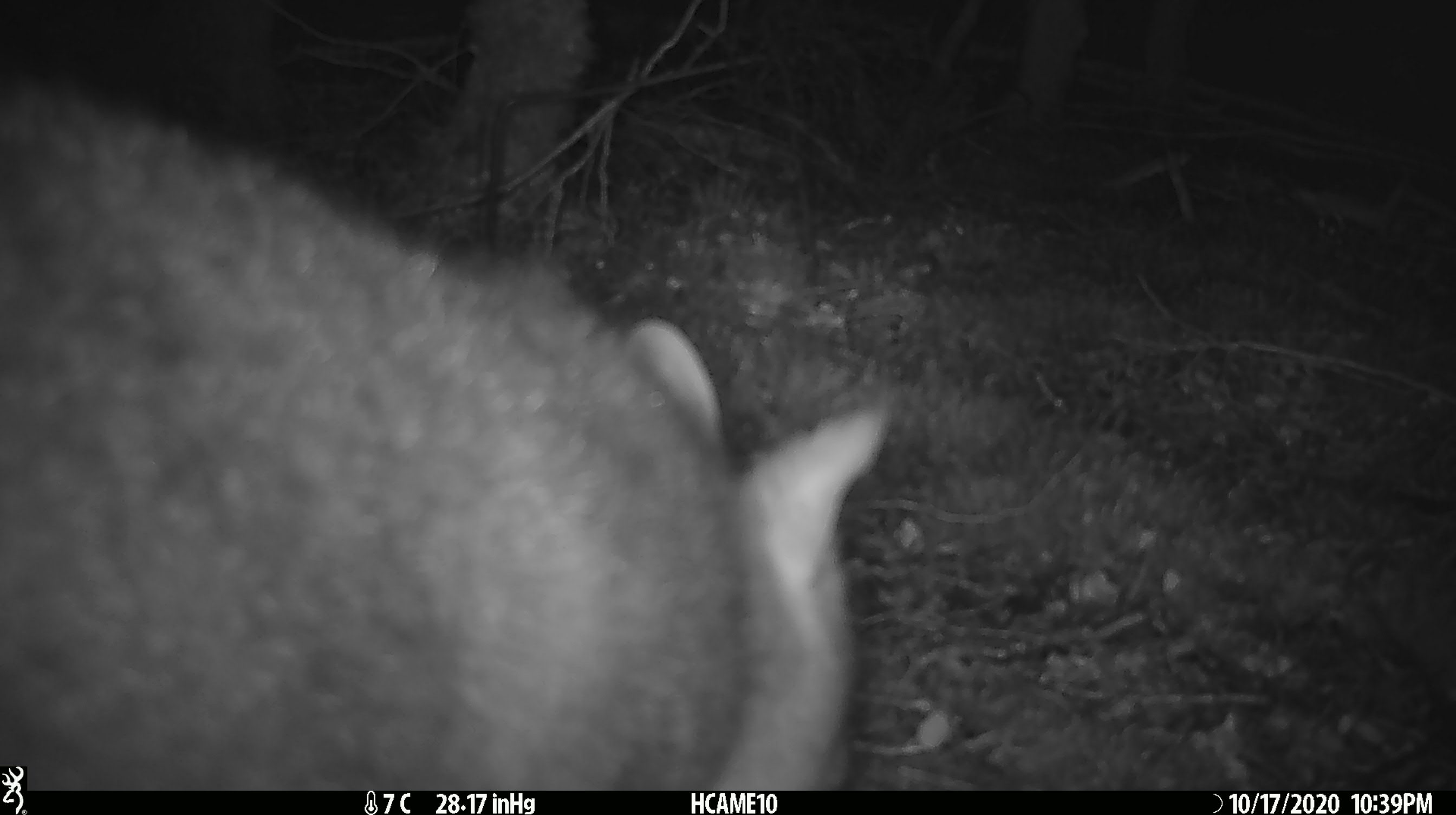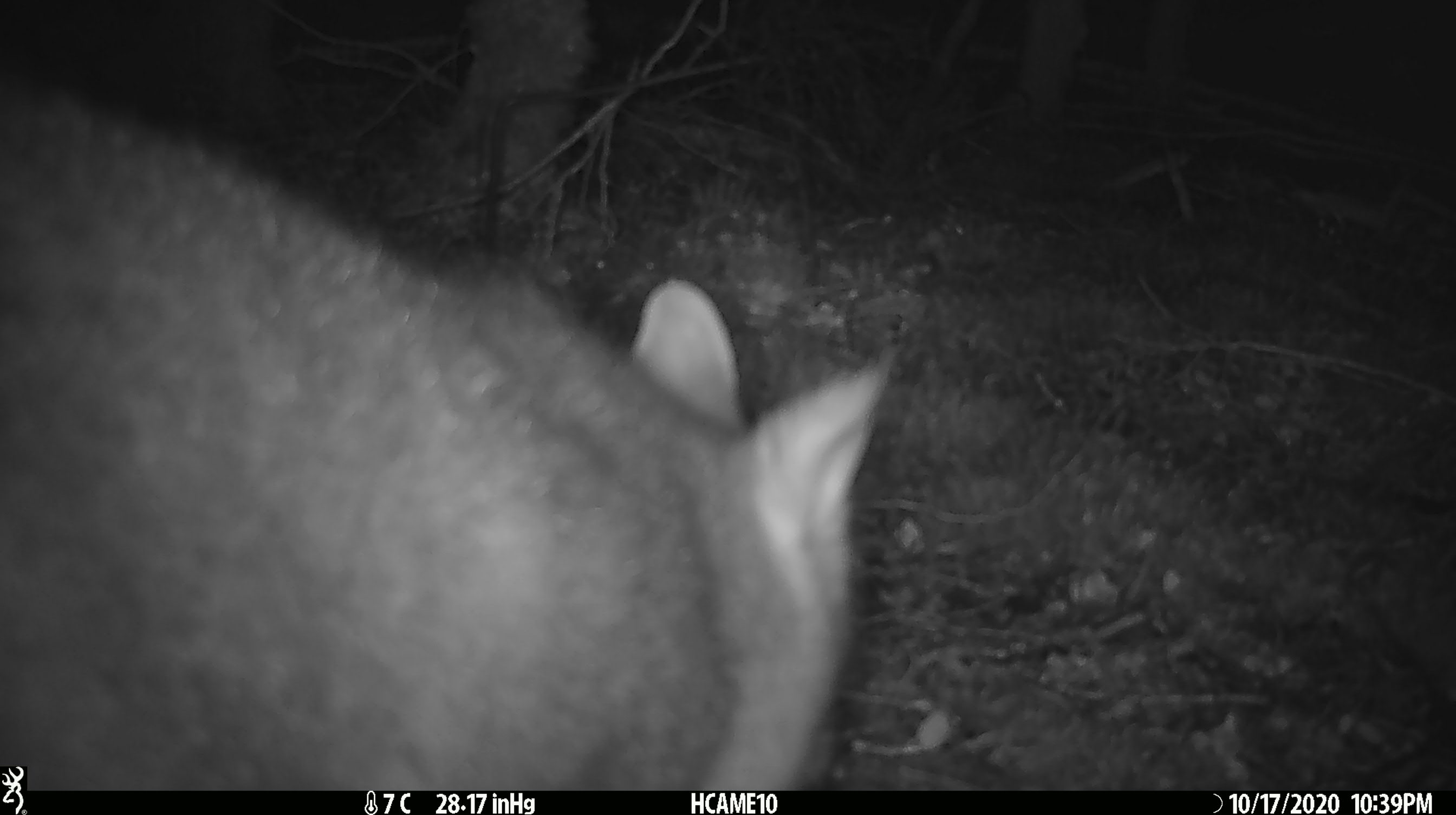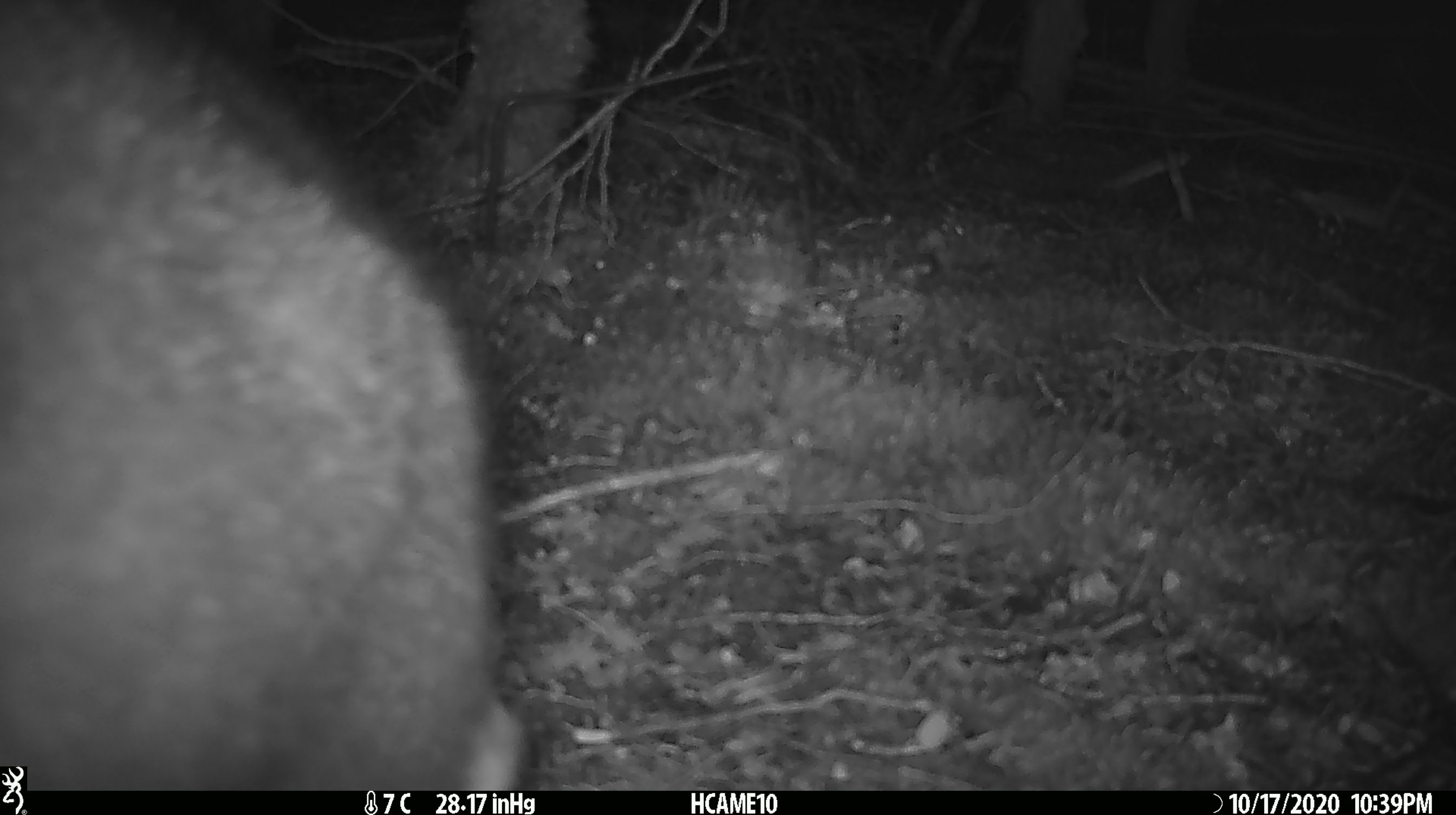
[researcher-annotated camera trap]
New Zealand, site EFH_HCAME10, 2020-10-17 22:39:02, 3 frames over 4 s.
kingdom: Animalia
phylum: Chordata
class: Mammalia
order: Diprotodontia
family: Phalangeridae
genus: Trichosurus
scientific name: Trichosurus vulpecula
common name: common brushtail possum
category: possum